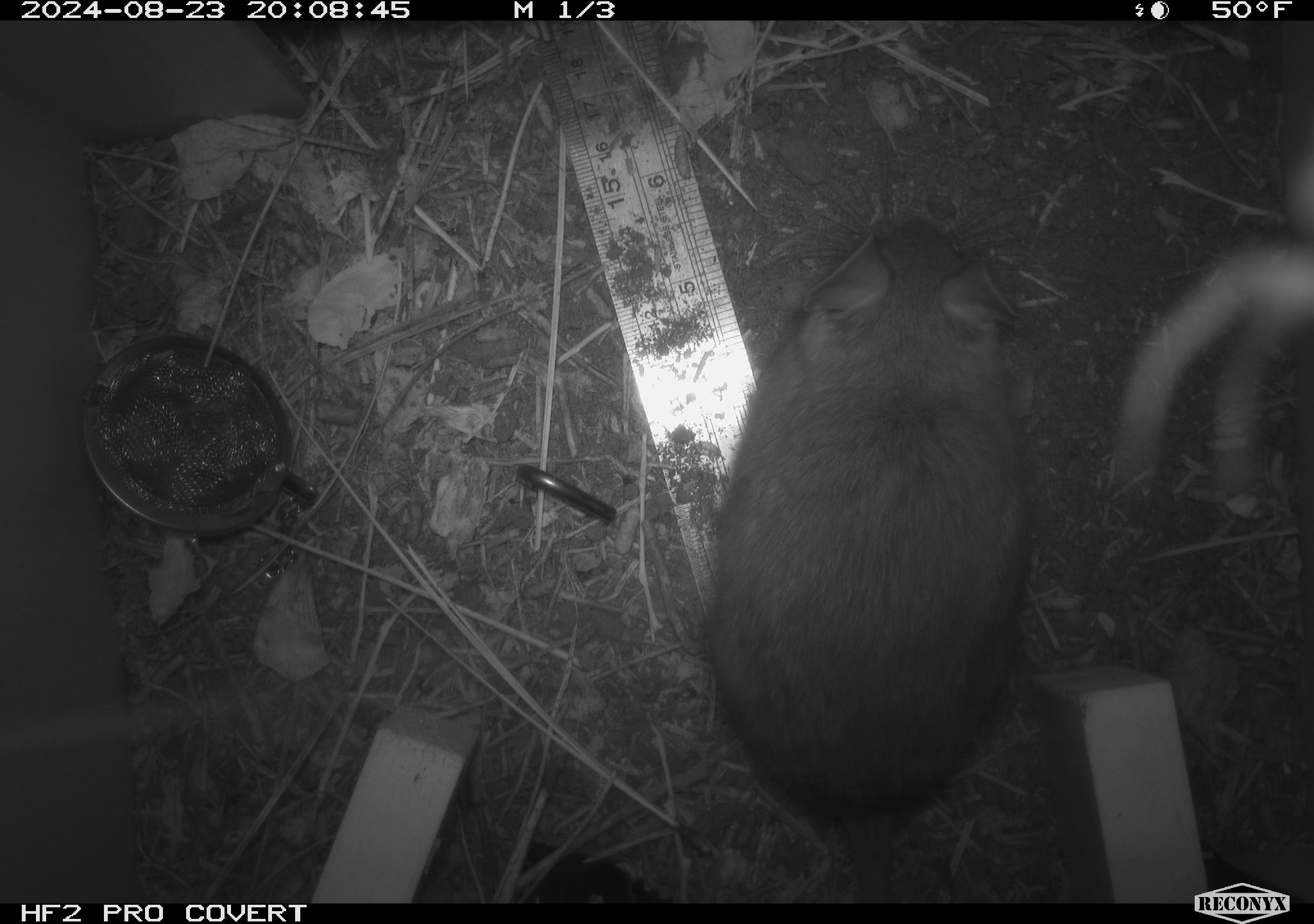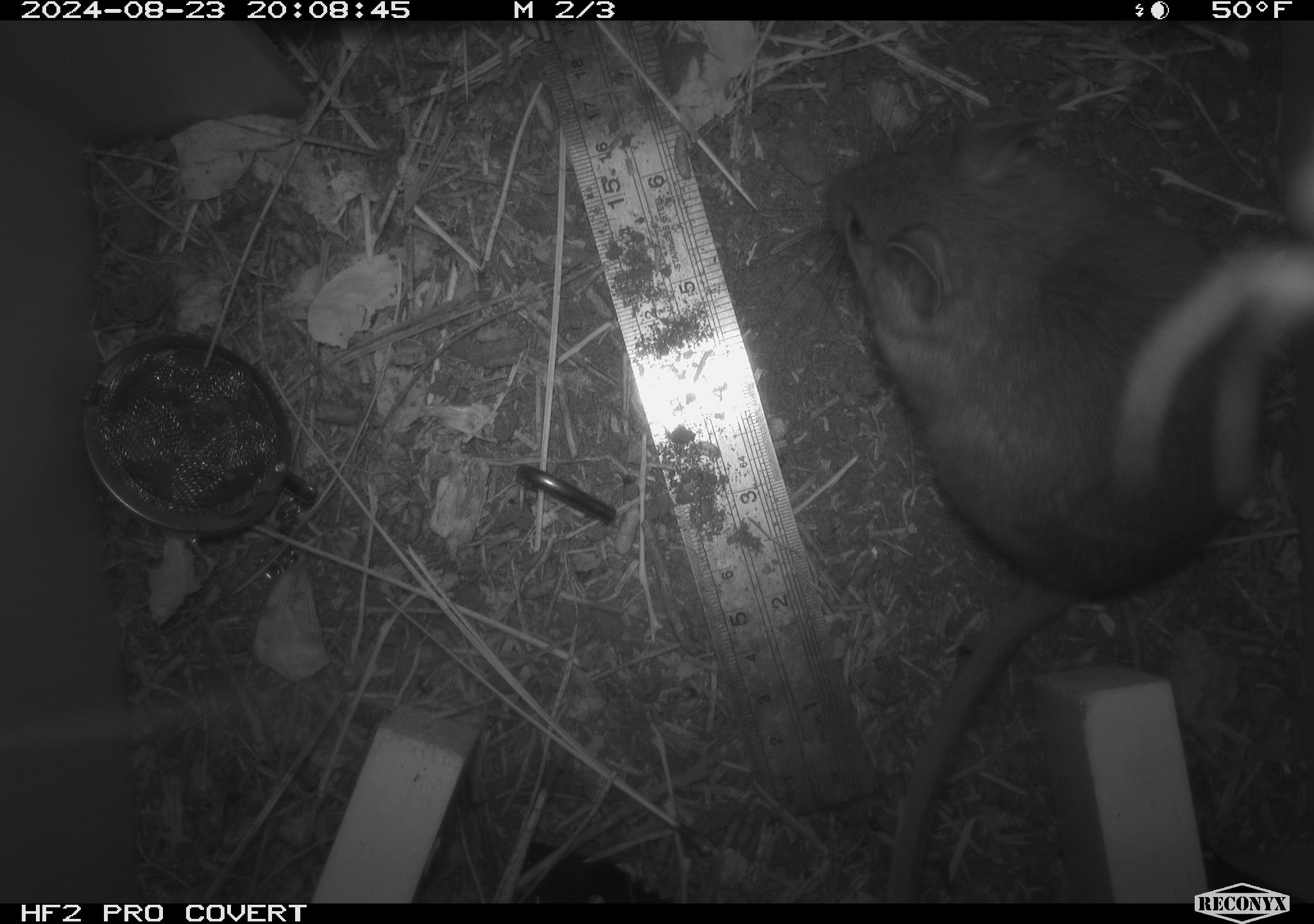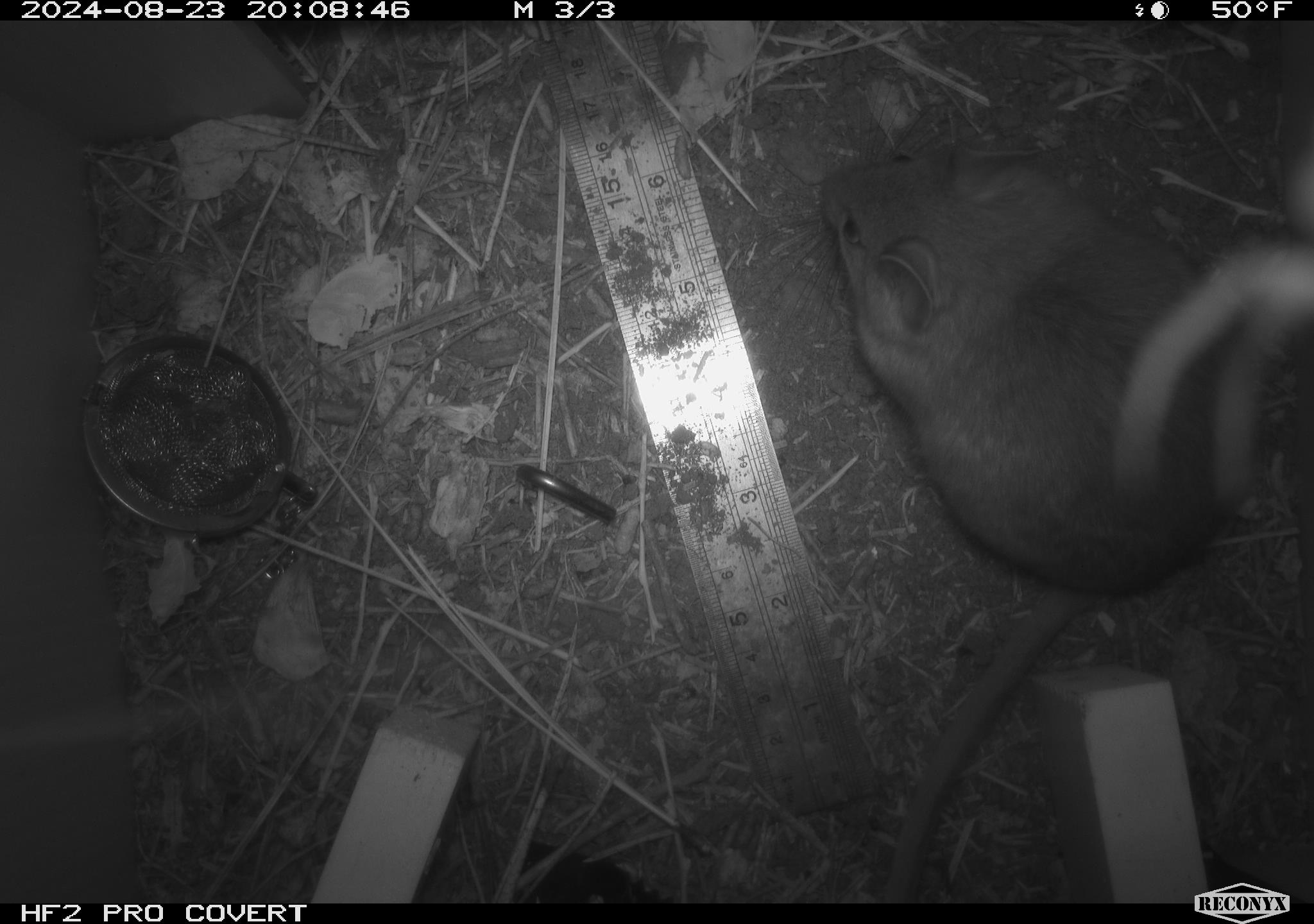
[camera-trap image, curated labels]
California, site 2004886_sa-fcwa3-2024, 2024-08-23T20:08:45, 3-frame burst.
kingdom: Animalia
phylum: Chordata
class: Mammalia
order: Rodentia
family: Sciuridae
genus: Neotamias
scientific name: Neotamias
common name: western chipmunks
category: neotamias species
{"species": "neotamias species (western chipmunks) (Neotamias)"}